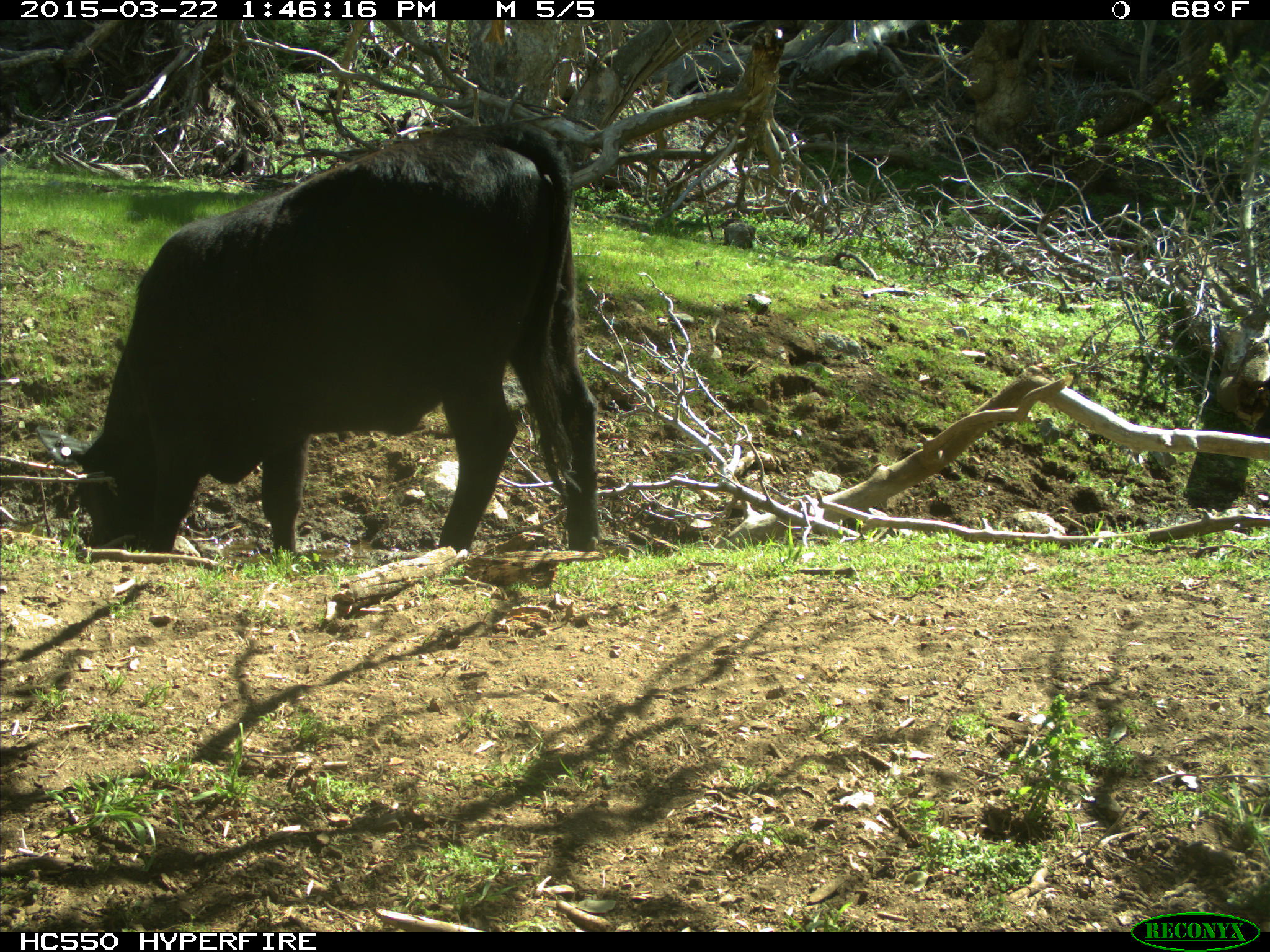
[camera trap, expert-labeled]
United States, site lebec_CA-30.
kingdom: Animalia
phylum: Chordata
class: Mammalia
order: Artiodactyla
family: Bovidae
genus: Bos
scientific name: Bos taurus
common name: domestic cow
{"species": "Bos taurus (domestic cow)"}